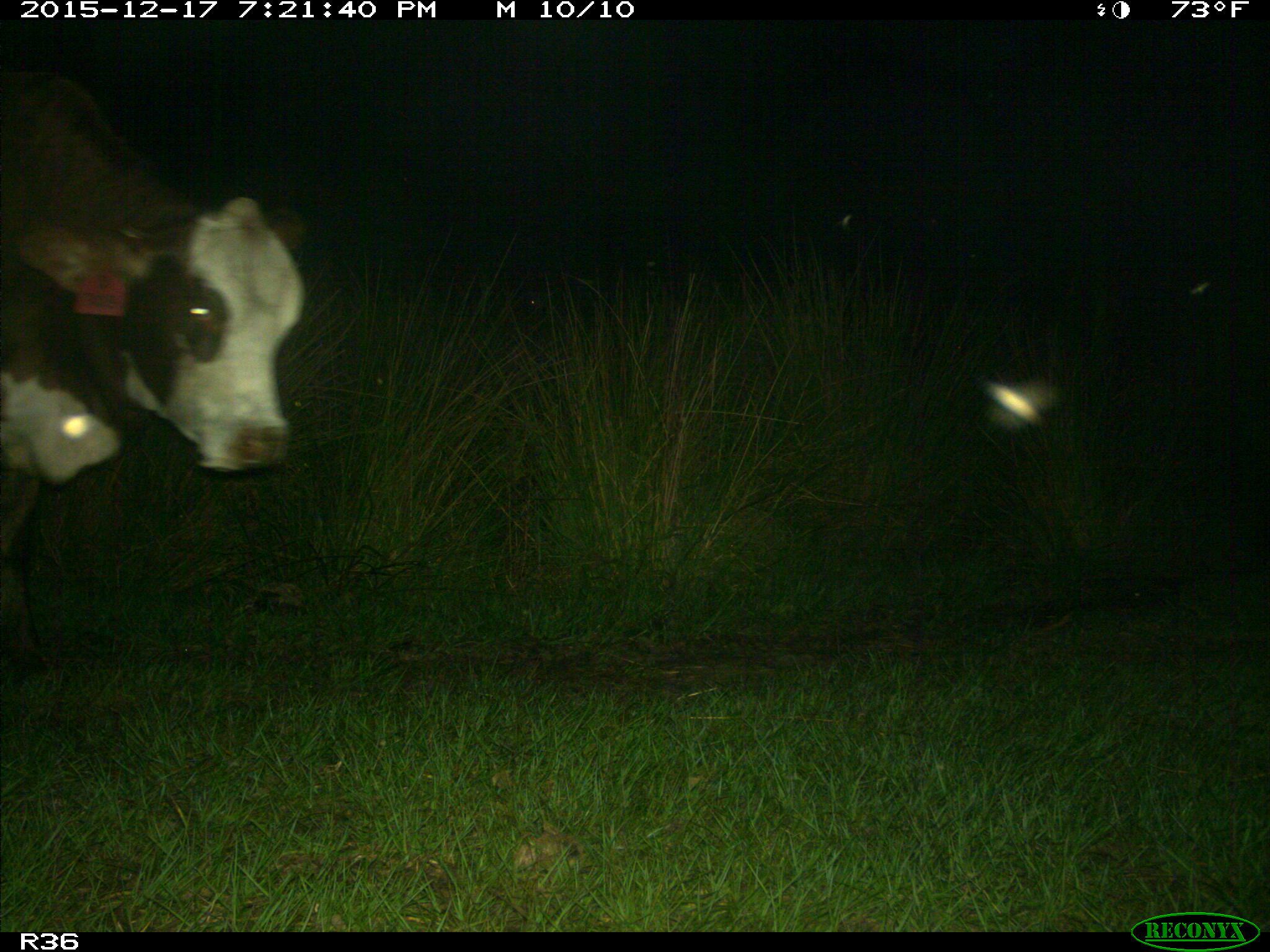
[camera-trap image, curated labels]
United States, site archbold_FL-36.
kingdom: Animalia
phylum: Chordata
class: Mammalia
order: Artiodactyla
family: Bovidae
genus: Bos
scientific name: Bos taurus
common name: domestic cow